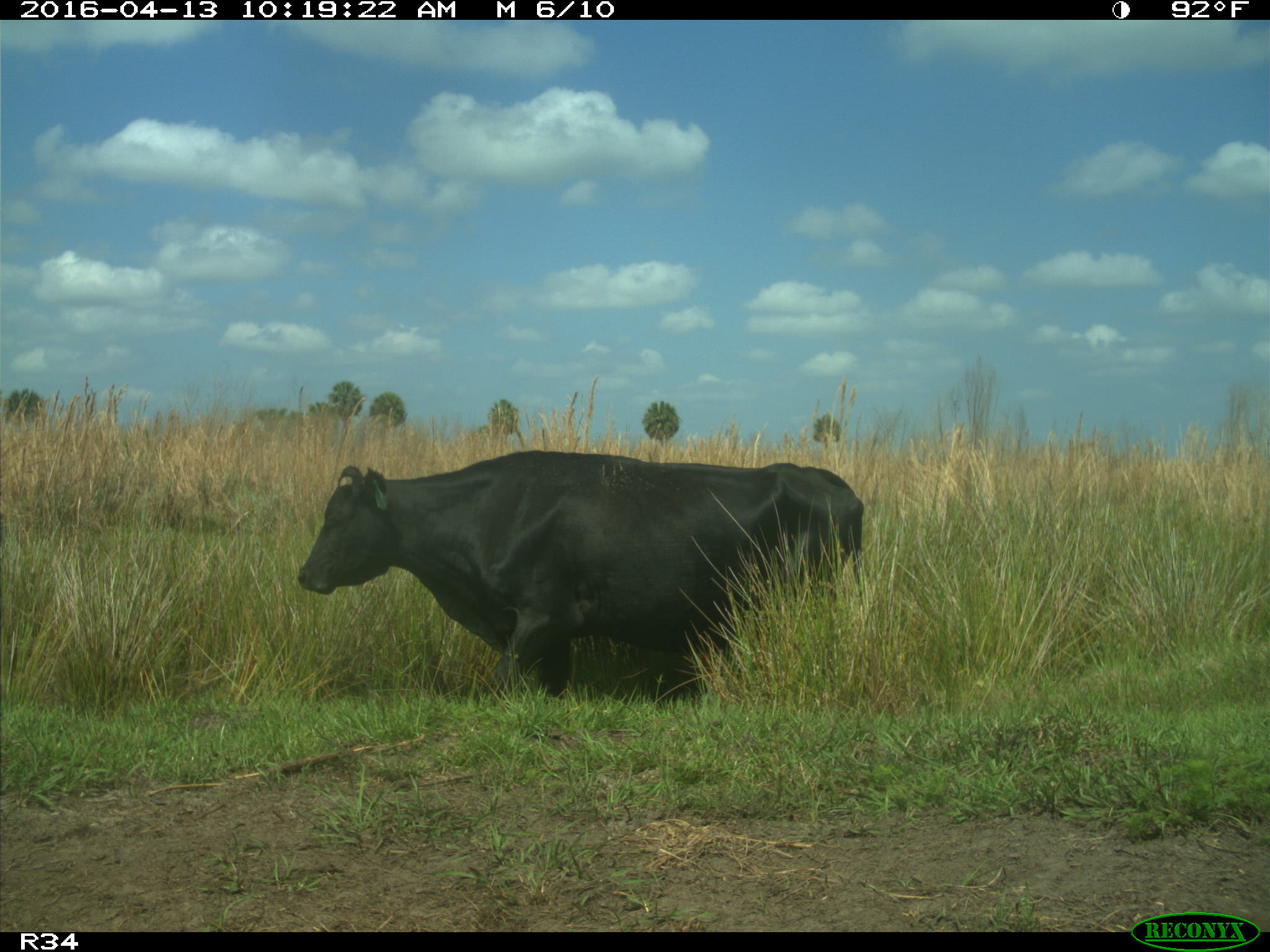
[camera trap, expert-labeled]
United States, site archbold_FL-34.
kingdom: Animalia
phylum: Chordata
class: Mammalia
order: Artiodactyla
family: Bovidae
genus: Bos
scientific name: Bos taurus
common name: domestic cow